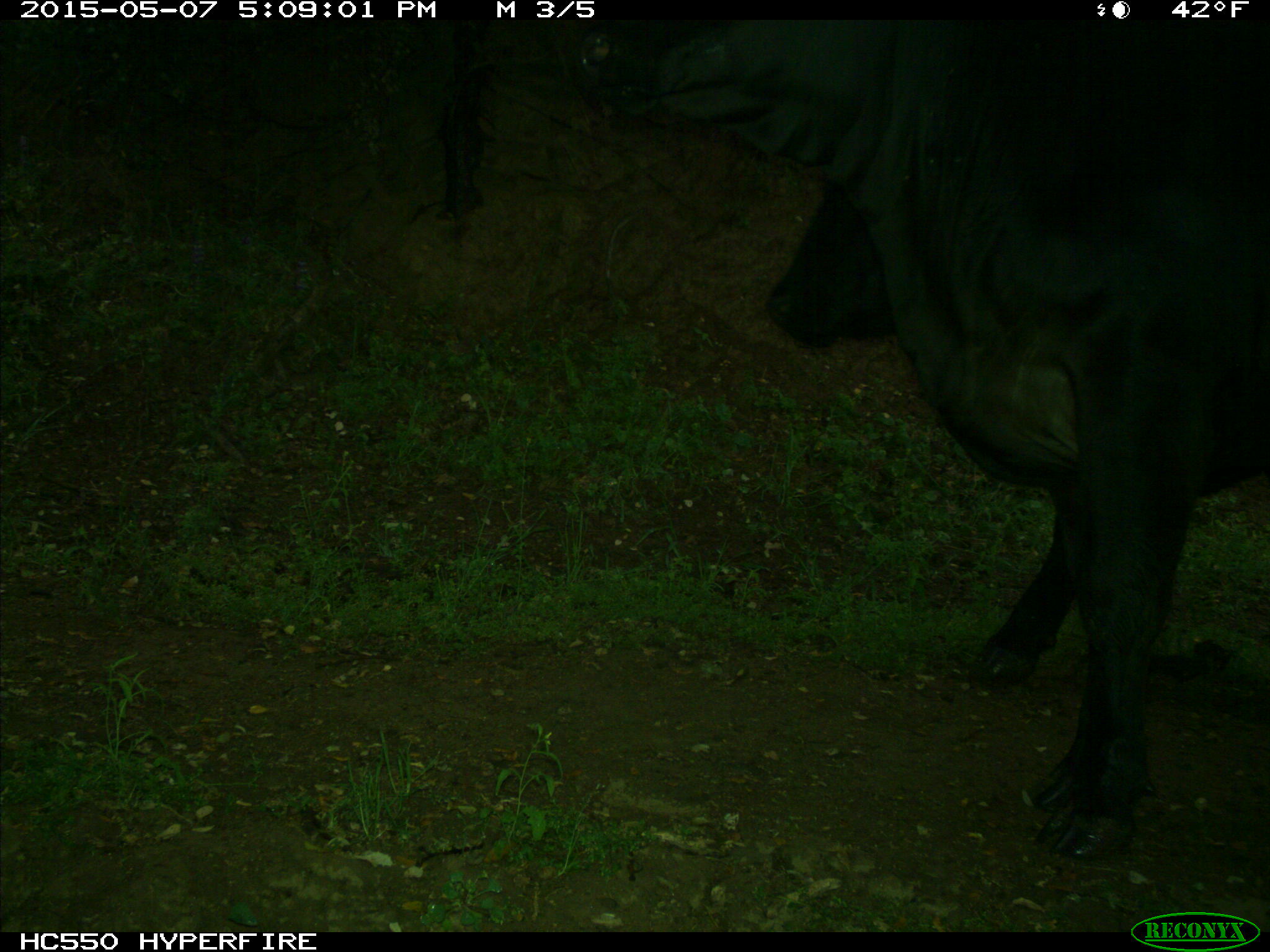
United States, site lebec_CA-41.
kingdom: Animalia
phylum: Chordata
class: Mammalia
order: Artiodactyla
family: Bovidae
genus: Bos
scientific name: Bos taurus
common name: domestic cow